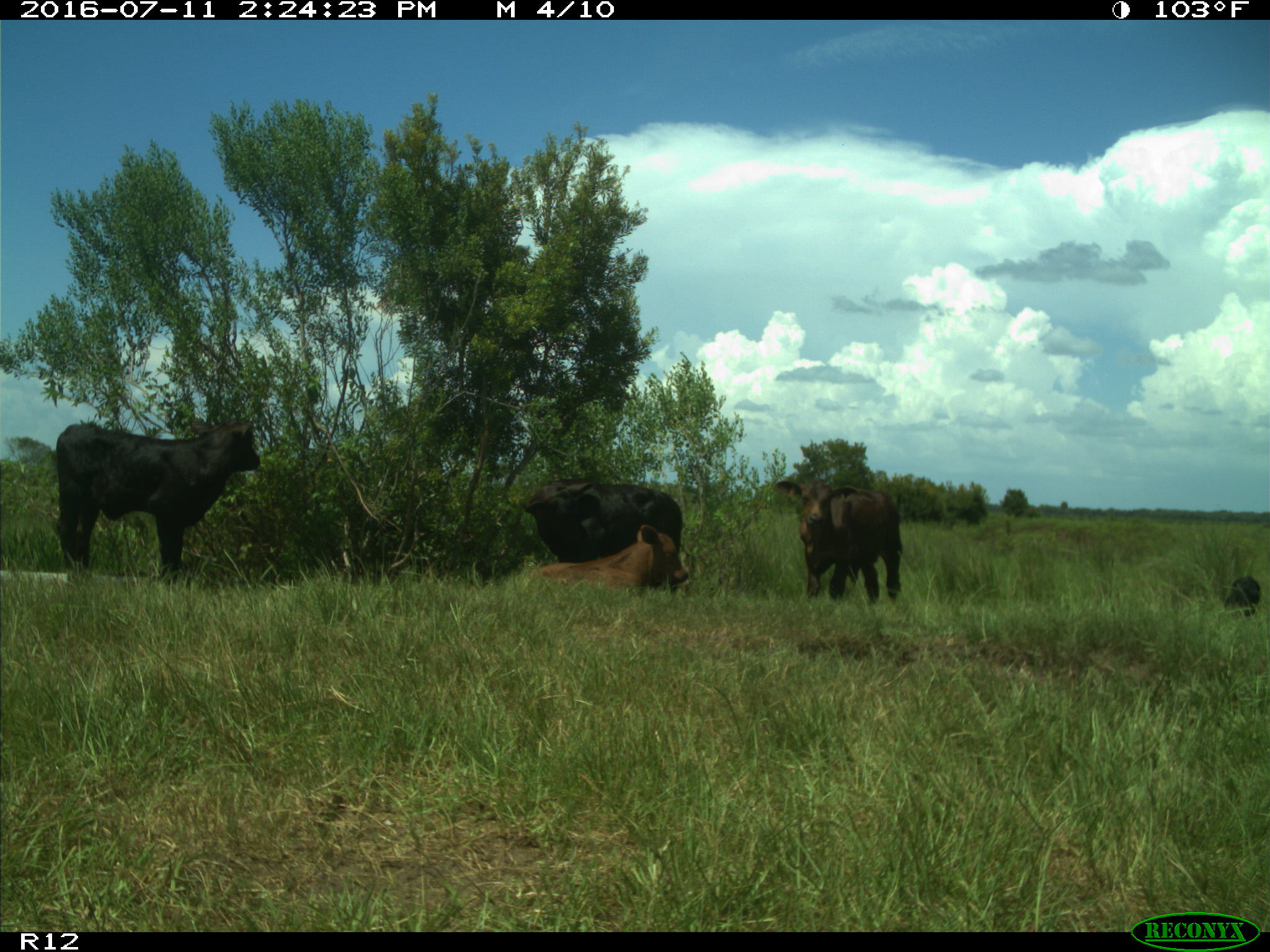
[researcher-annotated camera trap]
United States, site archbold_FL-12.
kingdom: Animalia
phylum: Chordata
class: Mammalia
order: Artiodactyla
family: Bovidae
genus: Bos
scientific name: Bos taurus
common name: domestic cow